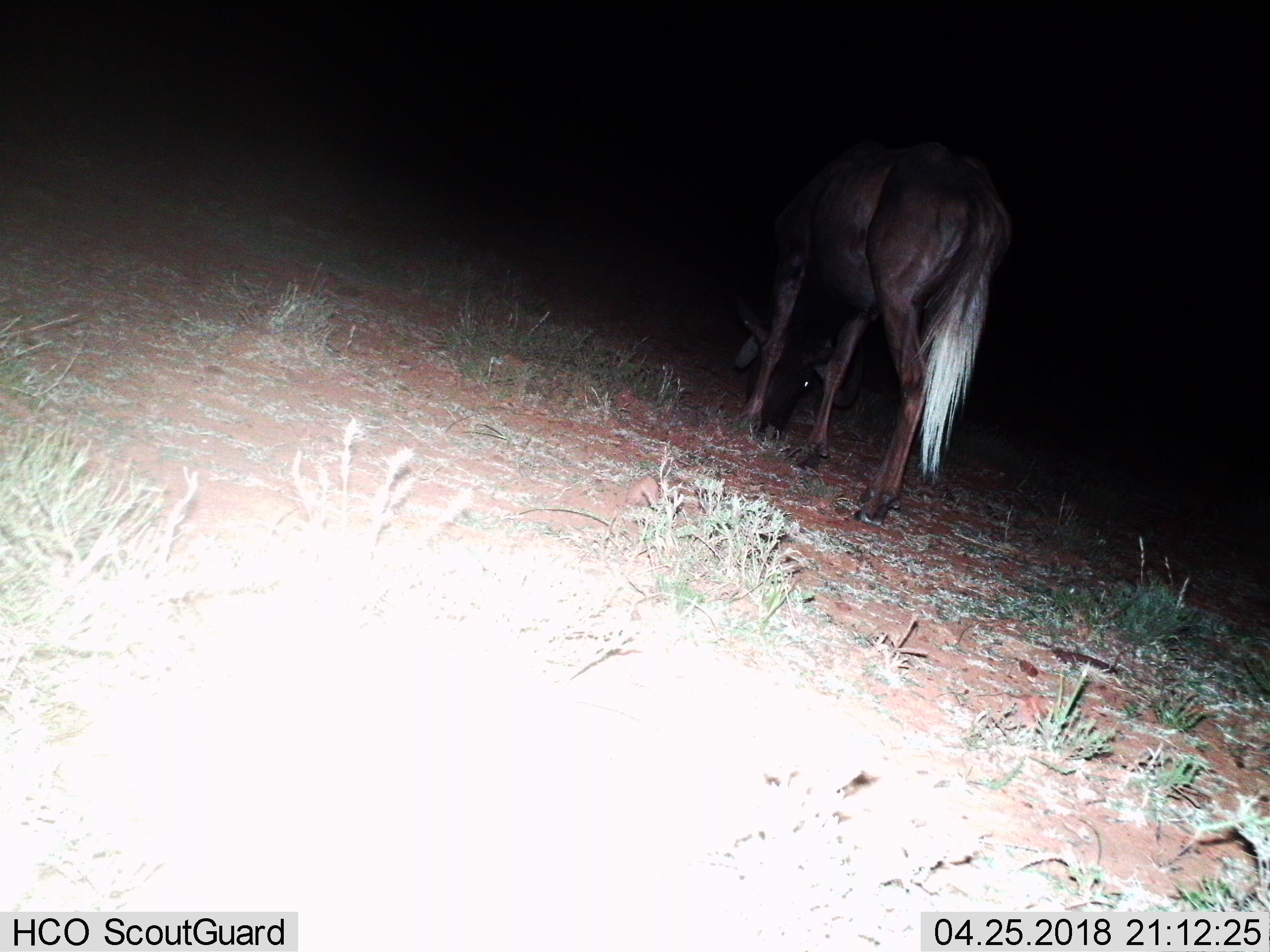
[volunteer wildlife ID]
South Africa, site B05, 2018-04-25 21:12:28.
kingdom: Animalia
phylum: Chordata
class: Mammalia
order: Artiodactyla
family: Bovidae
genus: Connochaetes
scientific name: Connochaetes gnou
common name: black wildebeest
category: wildebeestblack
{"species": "wildebeestblack (black wildebeest) (Connochaetes gnou)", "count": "1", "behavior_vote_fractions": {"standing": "57%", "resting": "0%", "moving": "14%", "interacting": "0%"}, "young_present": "0%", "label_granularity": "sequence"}